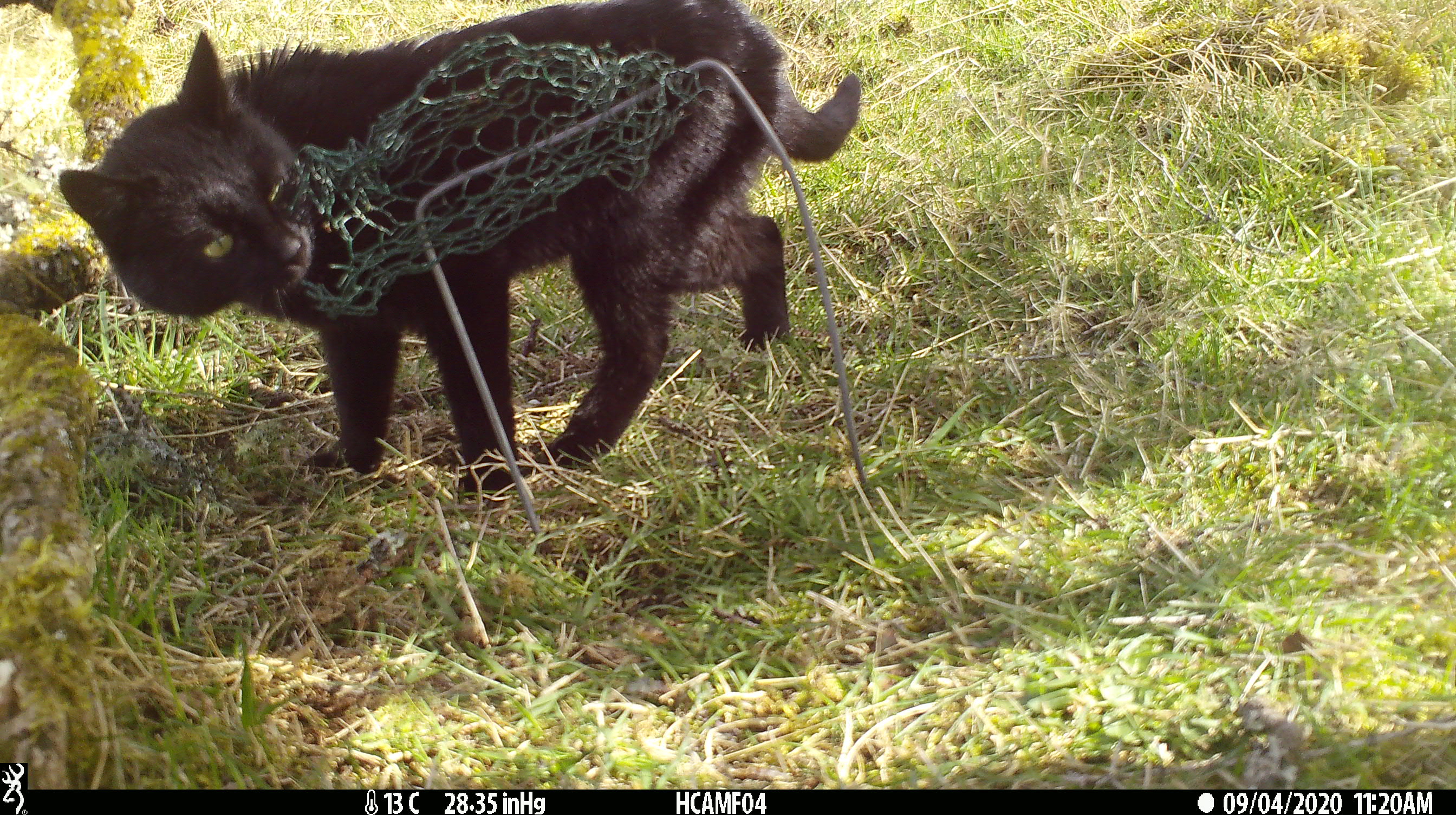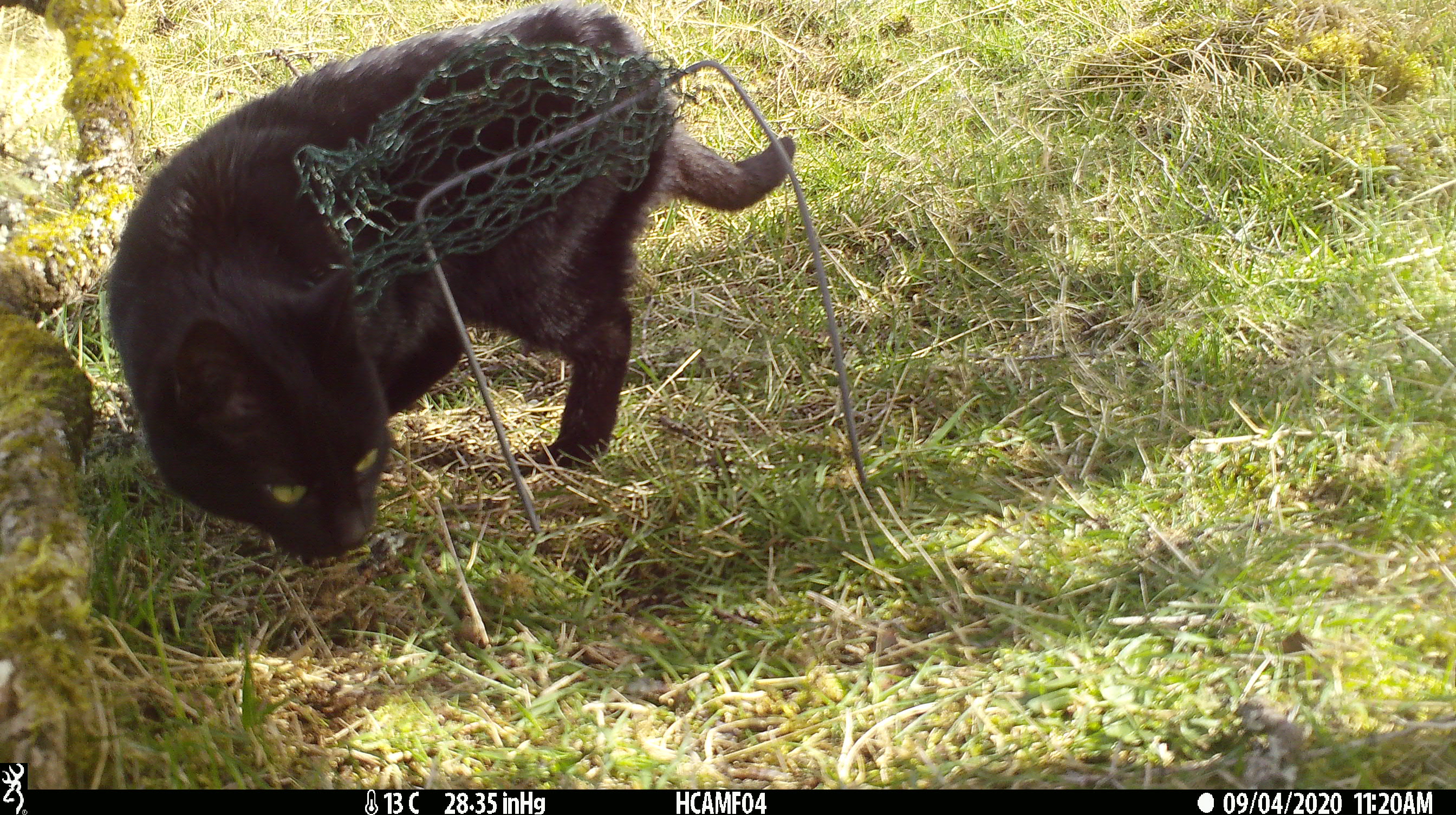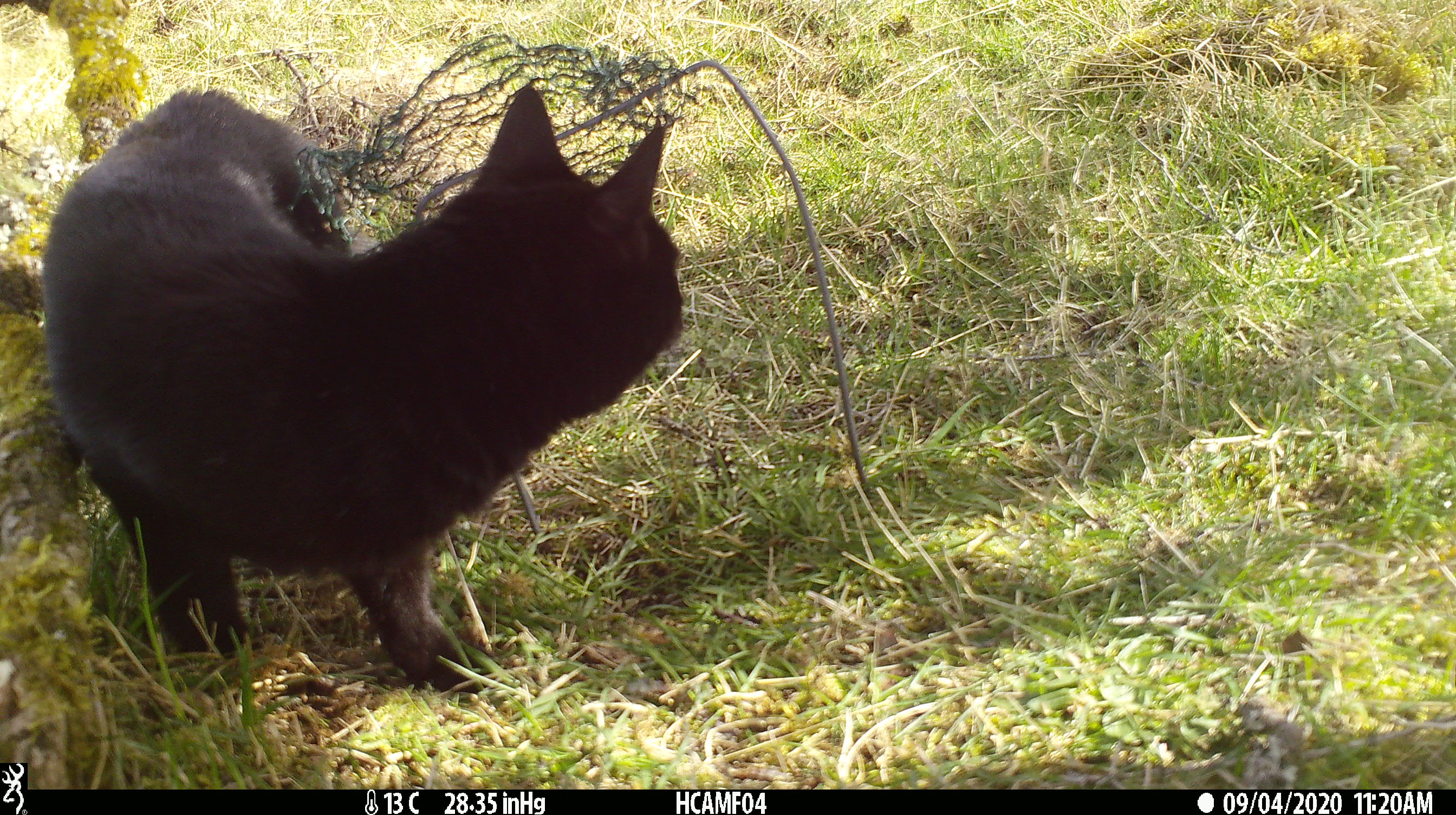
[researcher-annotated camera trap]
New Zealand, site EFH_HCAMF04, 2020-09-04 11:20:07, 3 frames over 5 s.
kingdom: Animalia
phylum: Chordata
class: Mammalia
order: Carnivora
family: Felidae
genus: Felis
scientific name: Felis catus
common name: domestic cat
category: cat